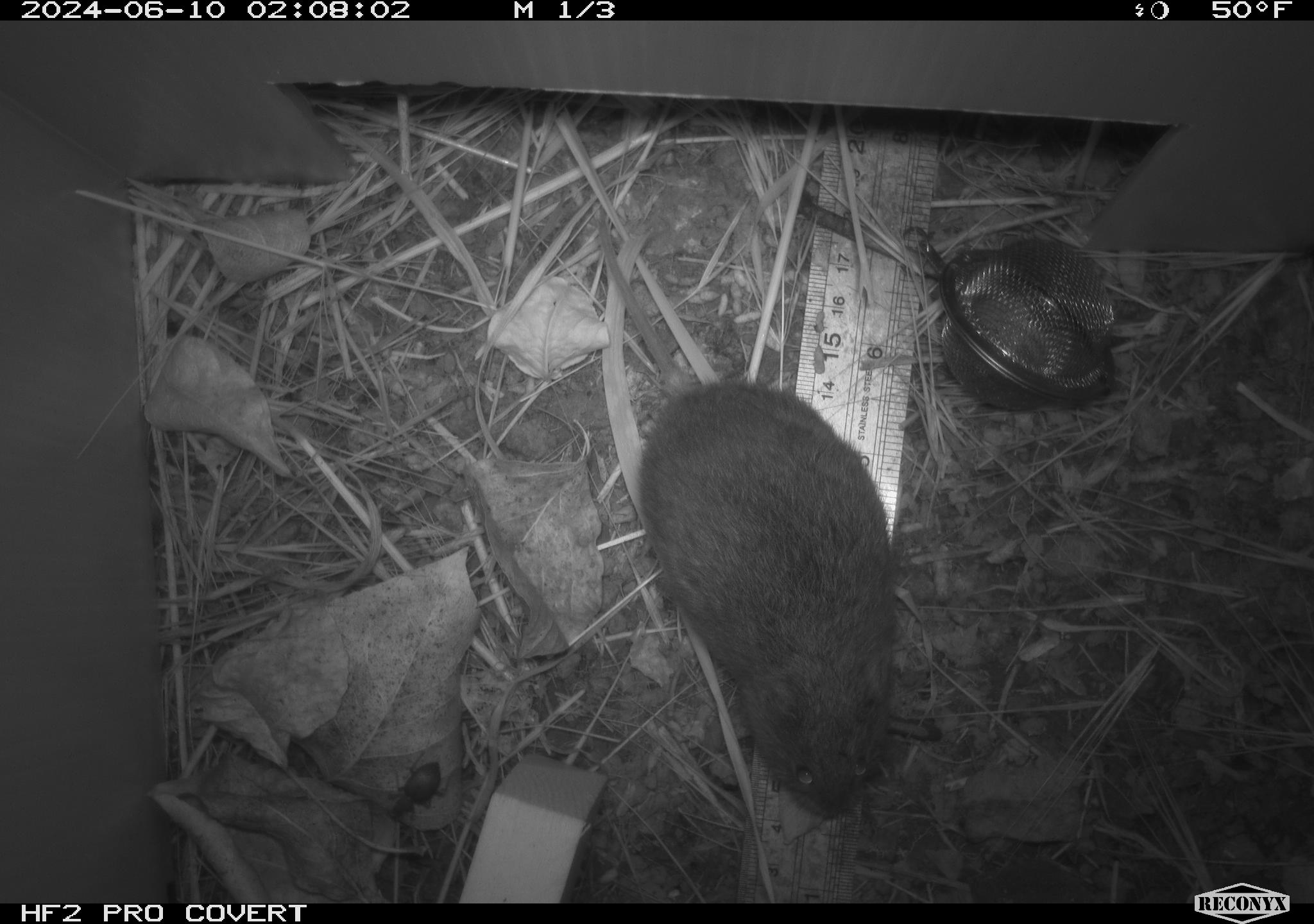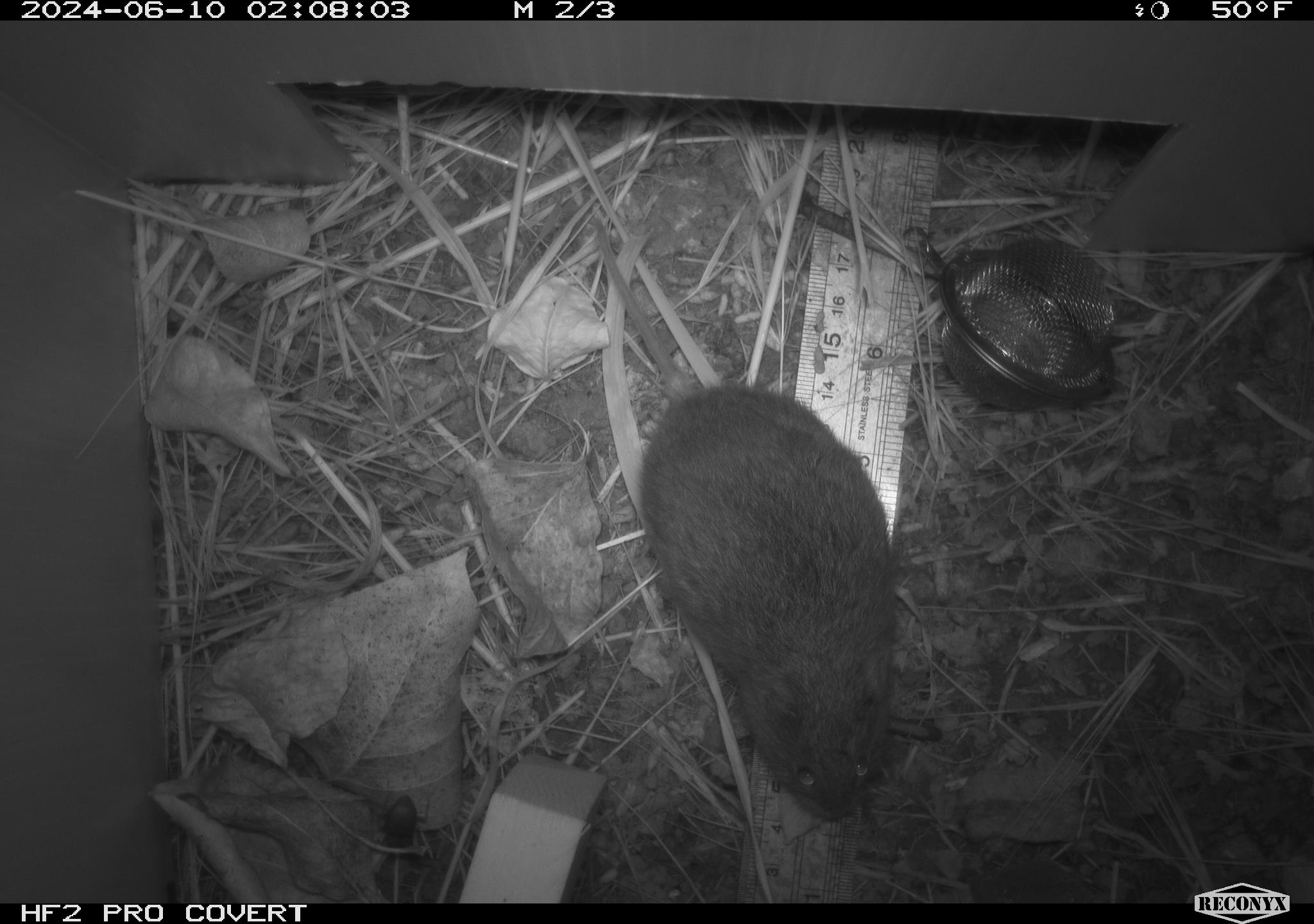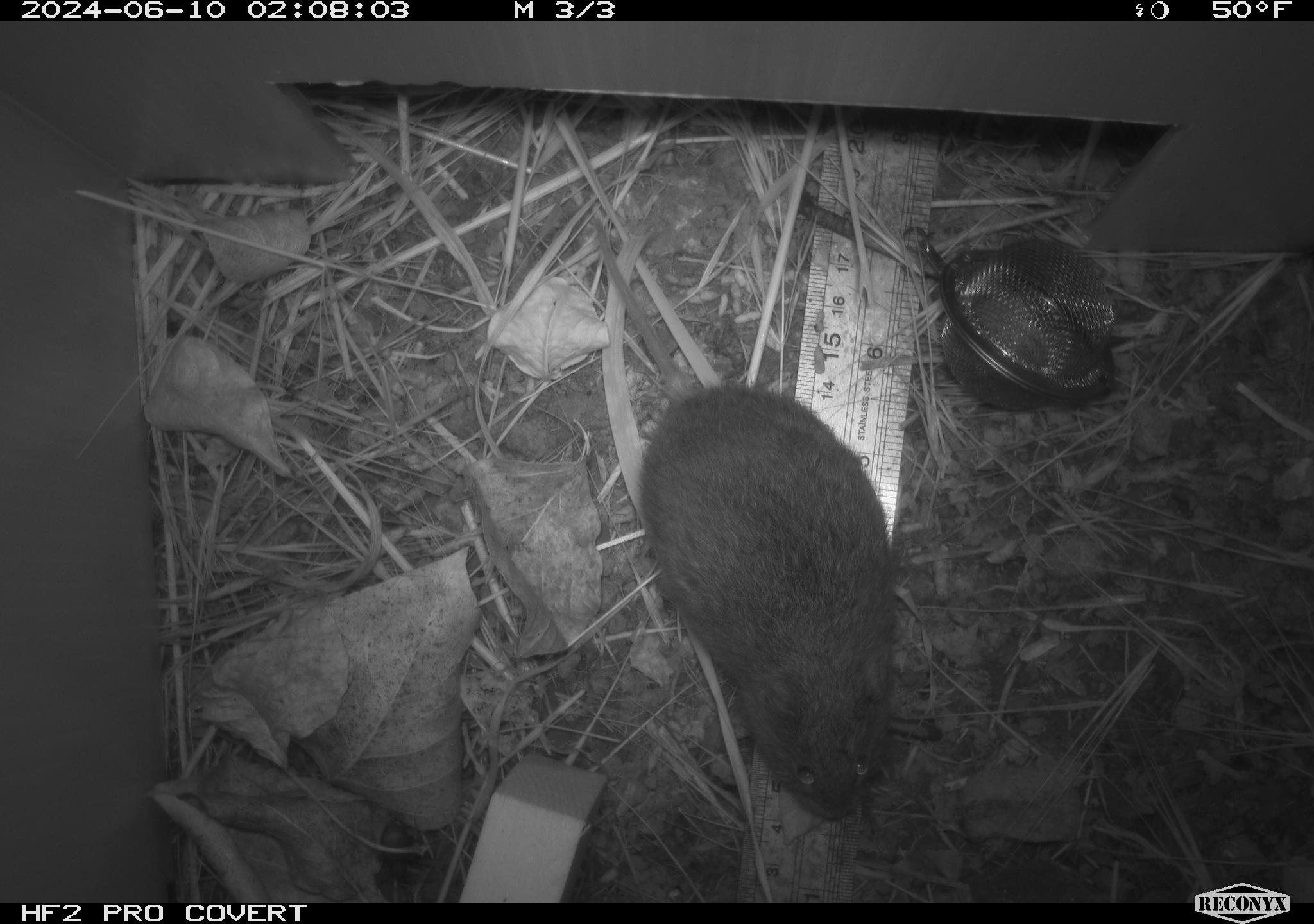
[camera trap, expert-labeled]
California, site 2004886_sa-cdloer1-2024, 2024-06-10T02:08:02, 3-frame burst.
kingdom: Animalia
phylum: Chordata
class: Mammalia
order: Rodentia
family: Cricetidae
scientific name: Arvicolinae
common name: voles, lemmings, and muskrats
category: arvicolinae subfamily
Arvicolinae subfamily (voles, lemmings, and muskrats) (Arvicolinae).